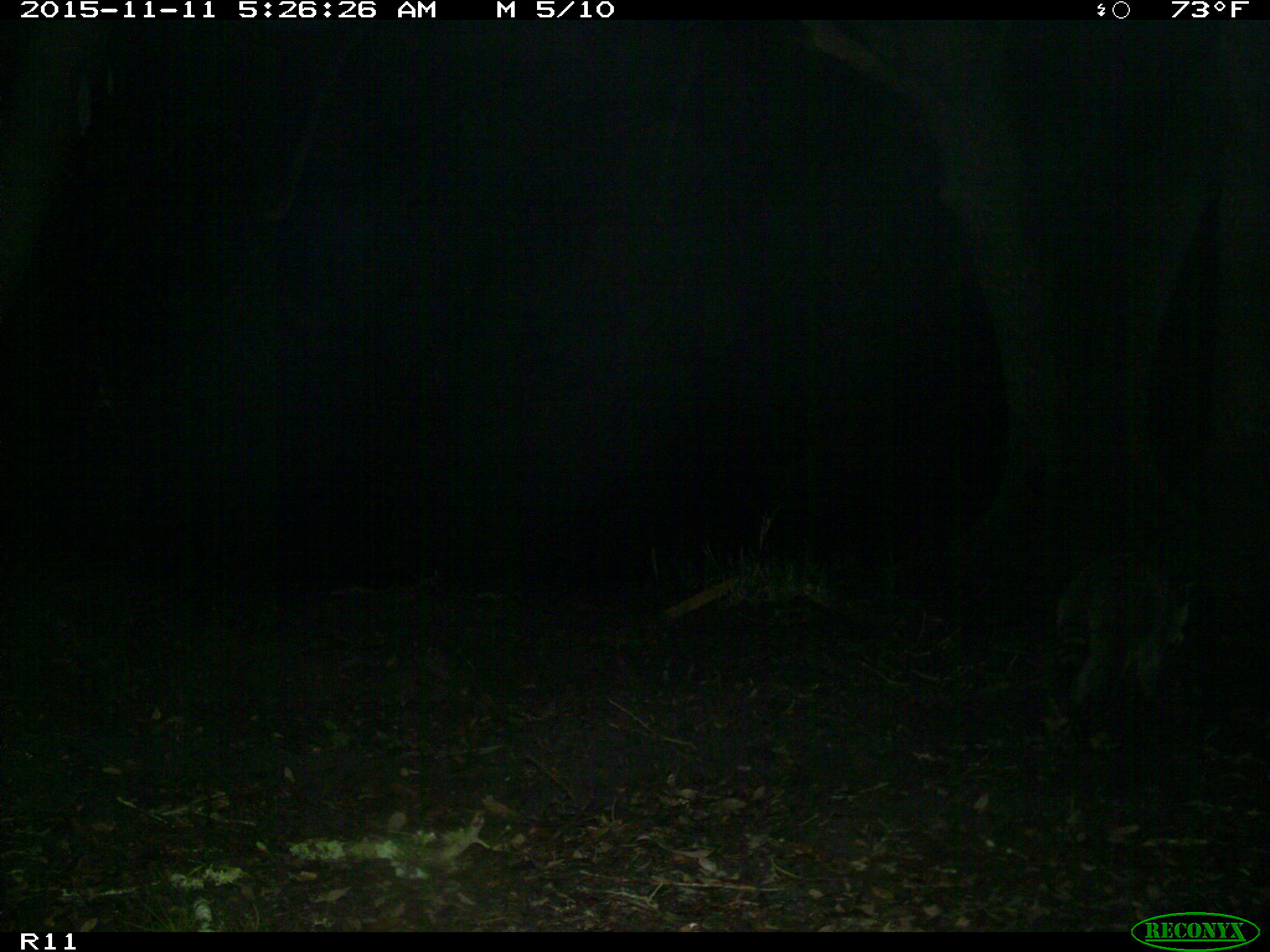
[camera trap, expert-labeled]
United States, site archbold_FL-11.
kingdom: Animalia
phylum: Chordata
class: Mammalia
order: Carnivora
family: Procyonidae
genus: Procyon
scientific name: Procyon lotor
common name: common raccoon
Procyon lotor (common raccoon).